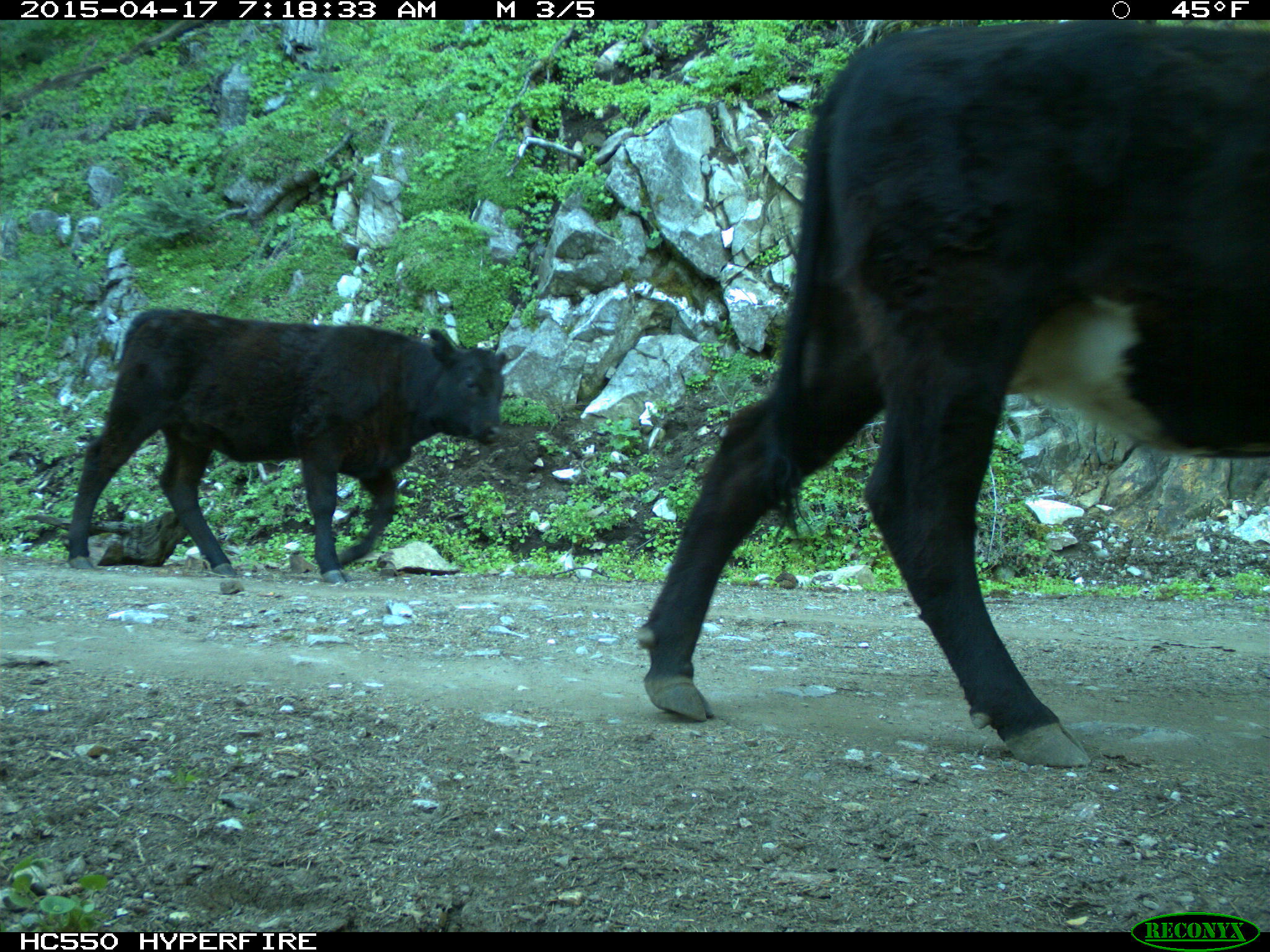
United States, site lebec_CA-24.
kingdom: Animalia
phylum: Chordata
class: Mammalia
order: Artiodactyla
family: Bovidae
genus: Bos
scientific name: Bos taurus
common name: domestic cow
Bos taurus (domestic cow).